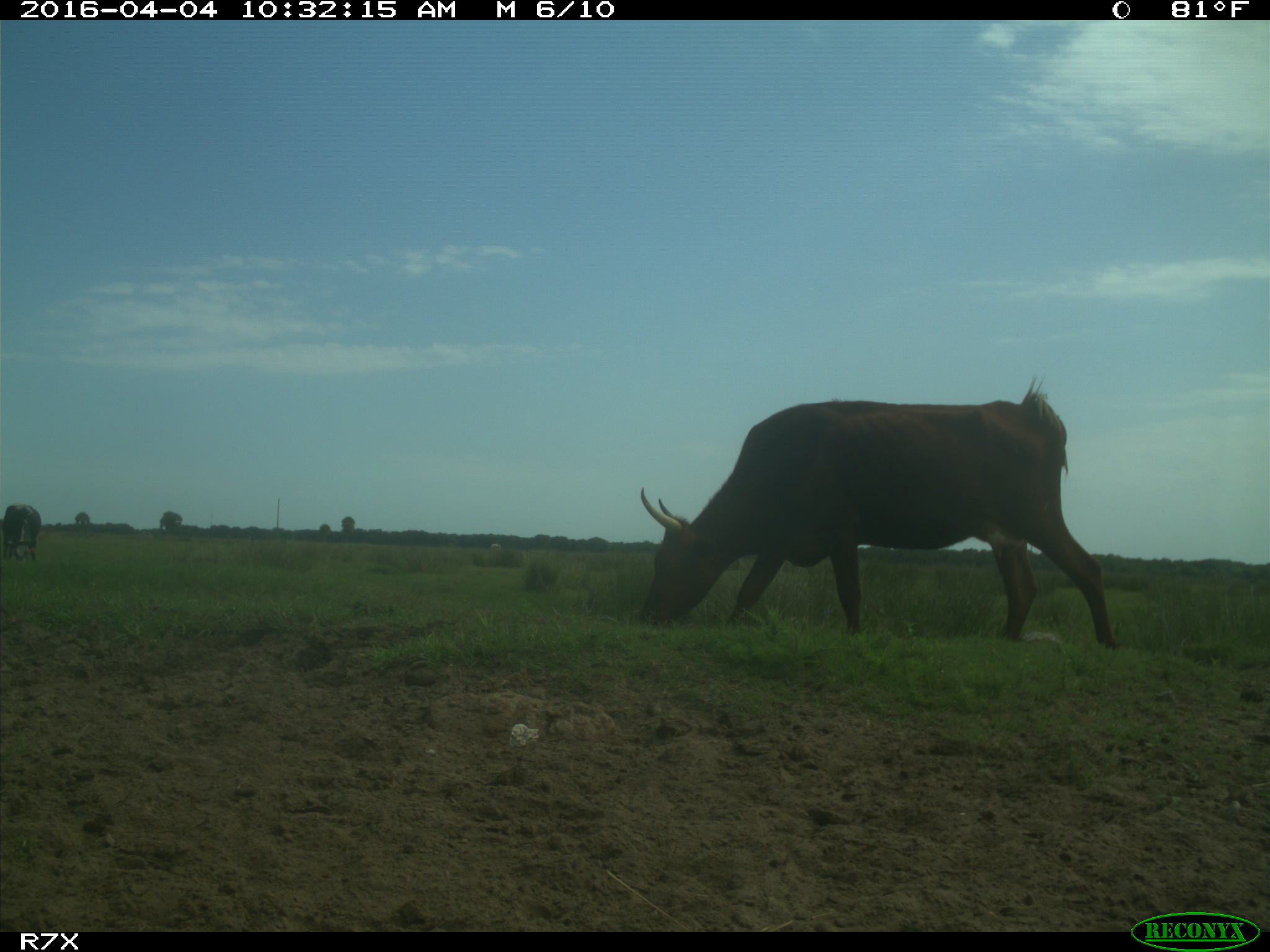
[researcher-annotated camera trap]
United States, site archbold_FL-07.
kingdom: Animalia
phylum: Chordata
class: Mammalia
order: Artiodactyla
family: Bovidae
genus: Bos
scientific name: Bos taurus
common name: domestic cow